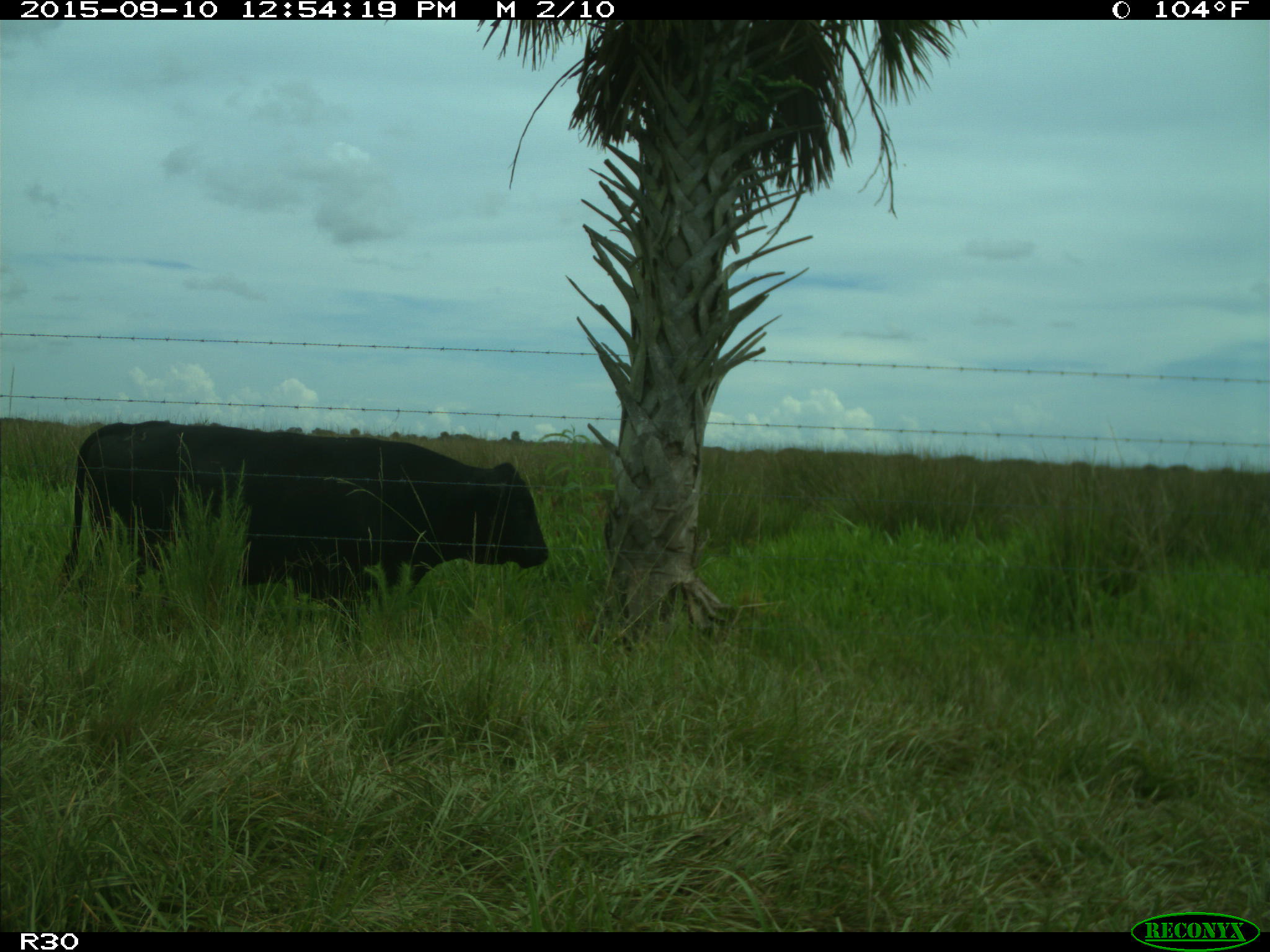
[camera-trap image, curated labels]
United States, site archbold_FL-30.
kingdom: Animalia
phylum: Chordata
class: Mammalia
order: Artiodactyla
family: Bovidae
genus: Bos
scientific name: Bos taurus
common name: domestic cow